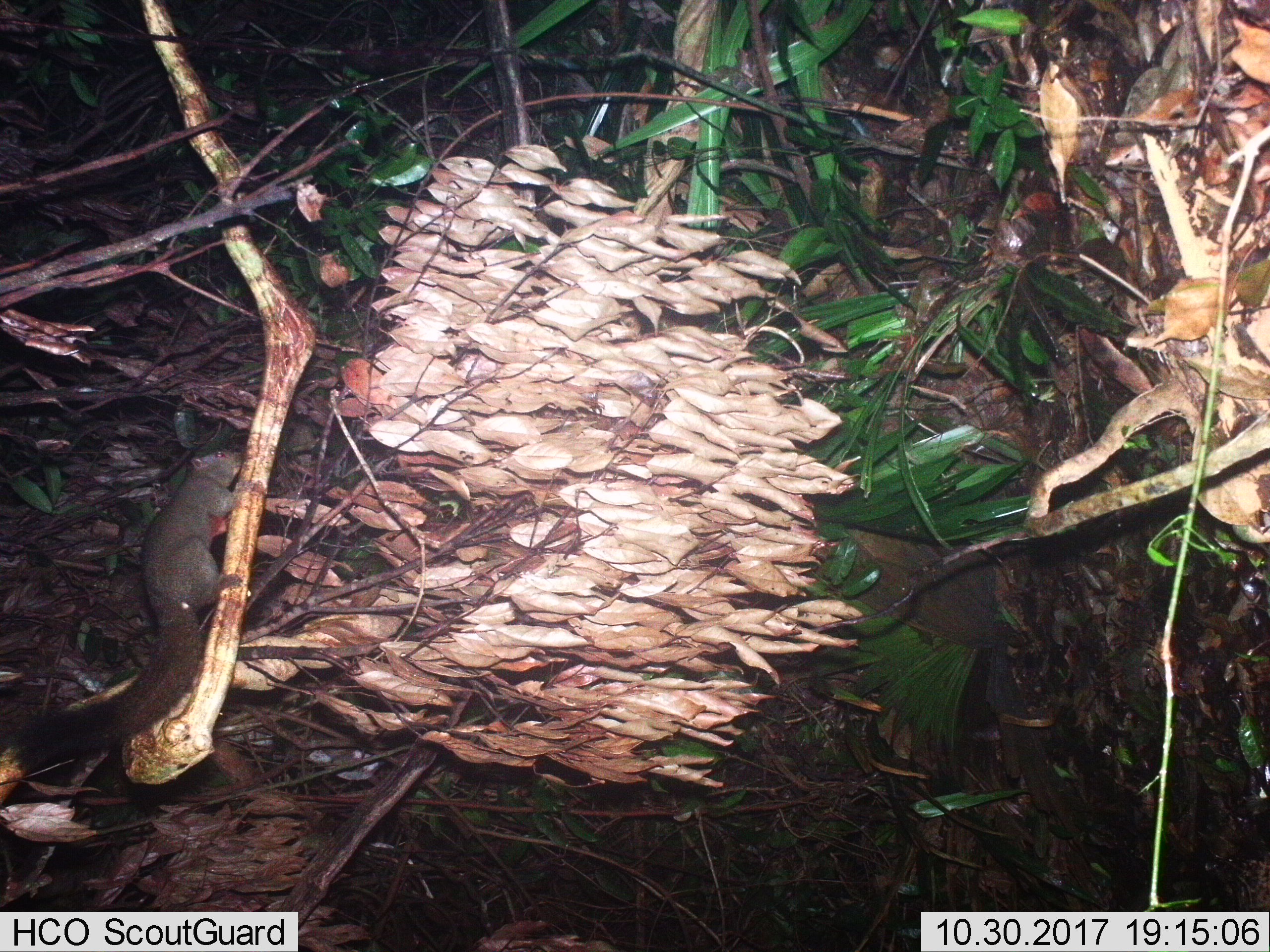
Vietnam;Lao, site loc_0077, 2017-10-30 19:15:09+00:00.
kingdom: Animalia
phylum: Chordata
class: Mammalia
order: Rodentia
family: Sciuridae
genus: Callosciurus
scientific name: Callosciurus erythraeus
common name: pallas's squirrel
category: pallass squirrel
Pallass squirrel (pallas's squirrel) (Callosciurus erythraeus). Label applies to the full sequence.